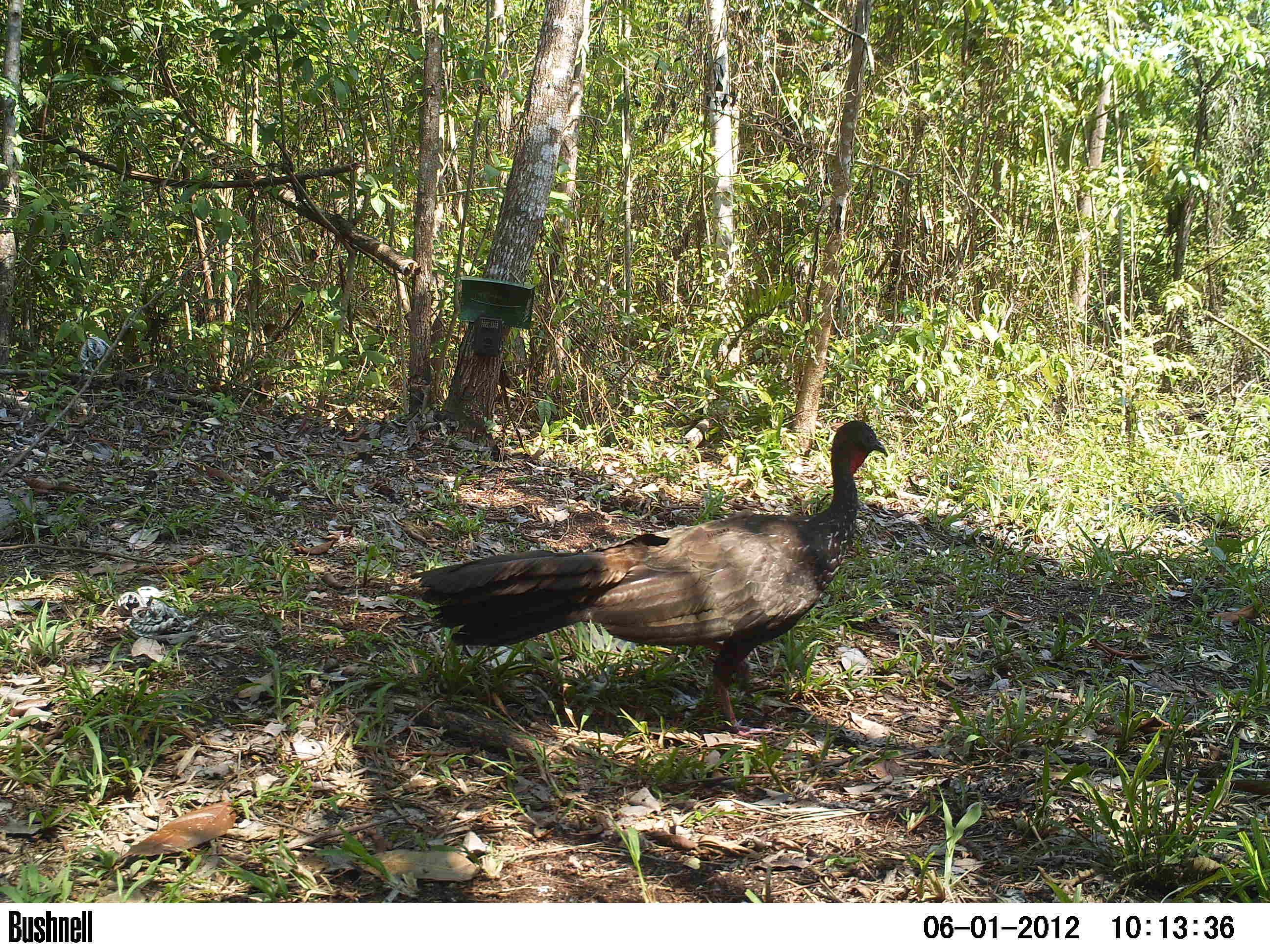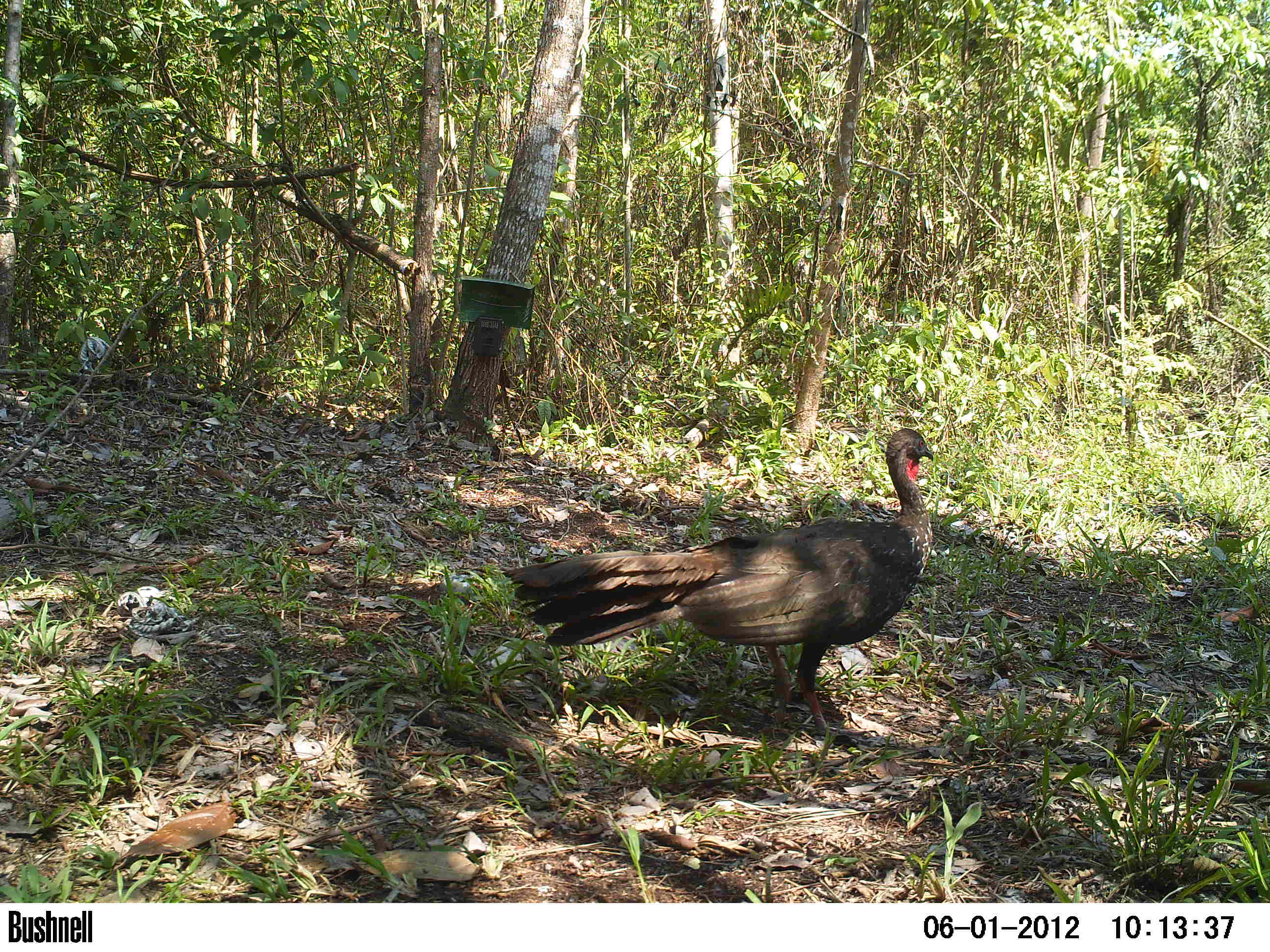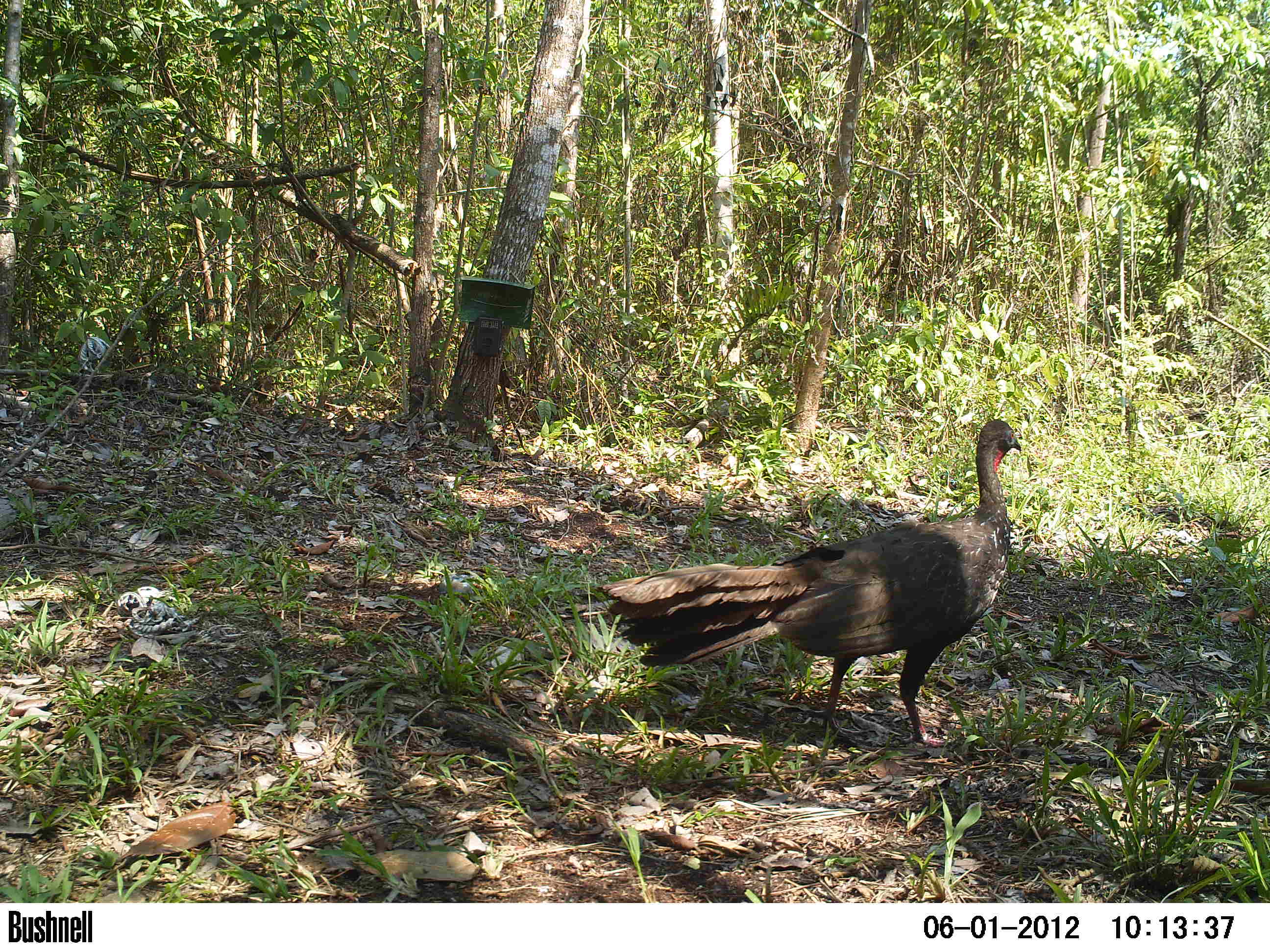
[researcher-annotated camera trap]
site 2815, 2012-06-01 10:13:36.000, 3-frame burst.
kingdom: Animalia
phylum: Chordata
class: Aves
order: Galliformes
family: Cracidae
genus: Penelope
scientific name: Penelope purpurascens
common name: crested guan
Penelope purpurascens (crested guan), count 1, age adult.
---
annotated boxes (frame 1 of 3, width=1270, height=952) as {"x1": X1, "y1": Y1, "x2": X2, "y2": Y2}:
penelope purpurascens: {"x1": 405, "y1": 417, "x2": 890, "y2": 743}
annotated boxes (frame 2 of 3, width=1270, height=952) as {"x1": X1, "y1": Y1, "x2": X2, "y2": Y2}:
penelope purpurascens: {"x1": 502, "y1": 428, "x2": 934, "y2": 744}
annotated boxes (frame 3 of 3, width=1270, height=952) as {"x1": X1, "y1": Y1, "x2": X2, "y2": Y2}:
penelope purpurascens: {"x1": 598, "y1": 419, "x2": 1024, "y2": 748}